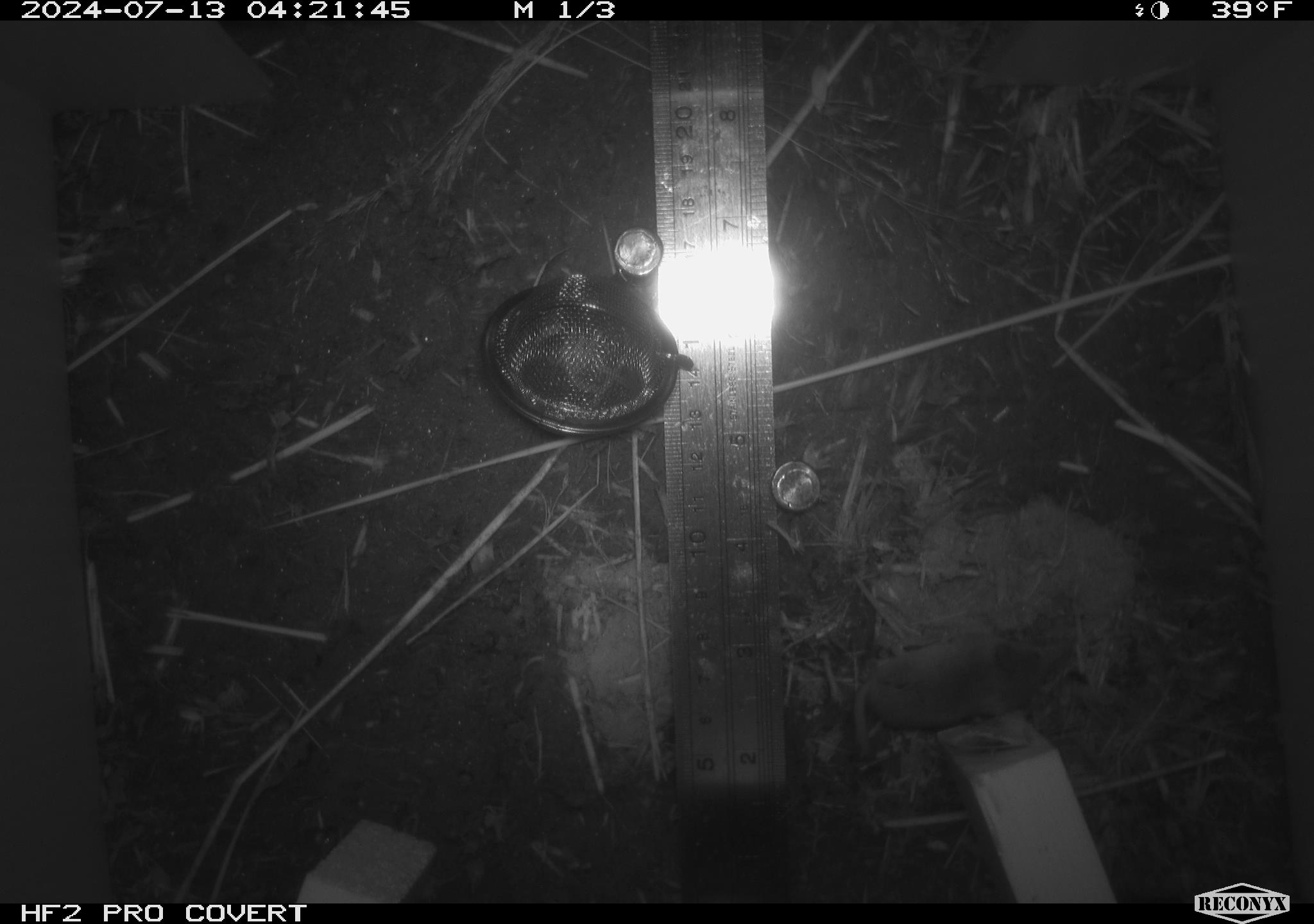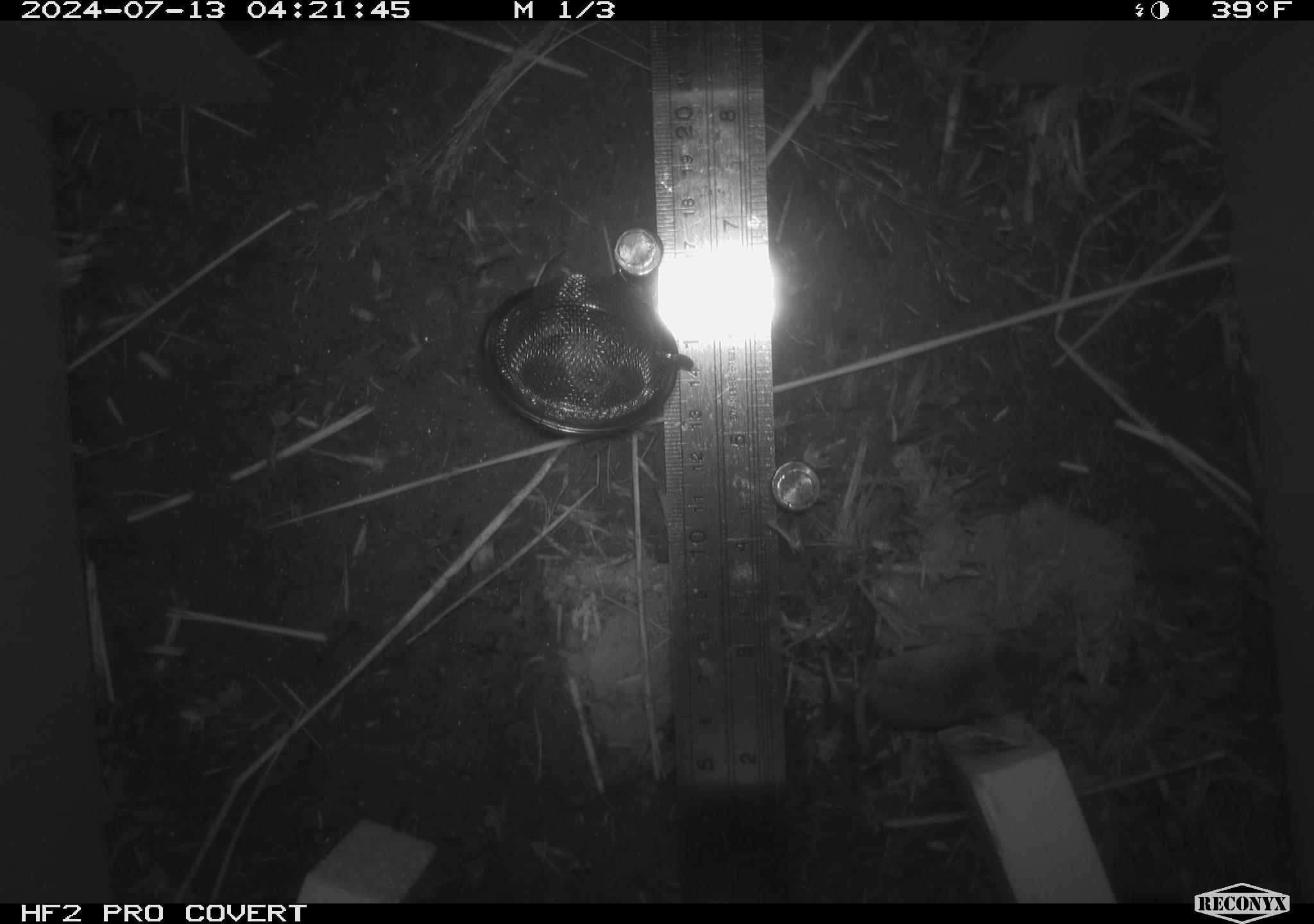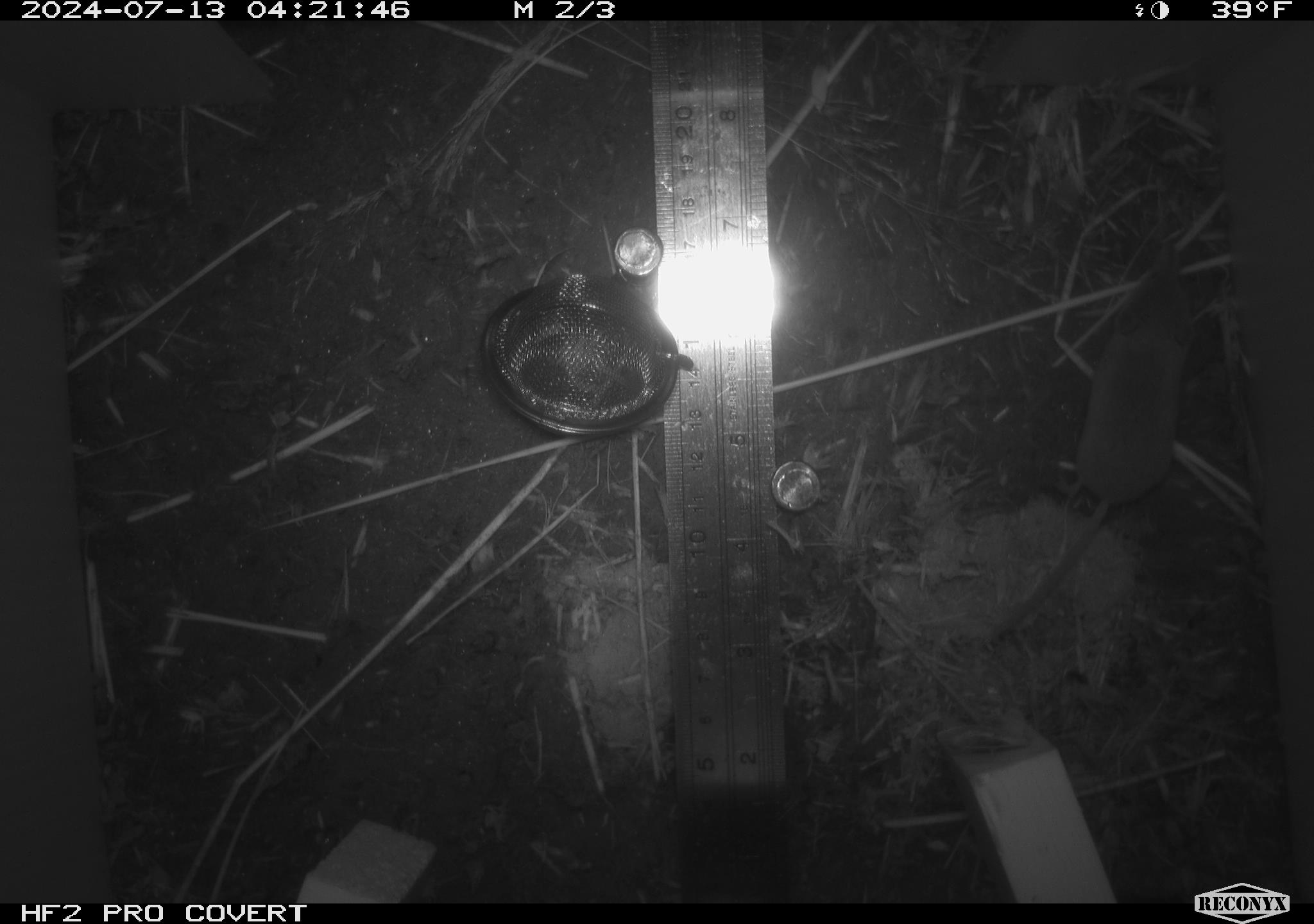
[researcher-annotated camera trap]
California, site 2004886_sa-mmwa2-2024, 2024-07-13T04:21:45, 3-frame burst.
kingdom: Animalia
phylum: Chordata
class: Mammalia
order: Eulipotyphla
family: Soricidae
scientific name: Soricidae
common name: shrews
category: soricidae family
Soricidae family (shrews) (Soricidae).